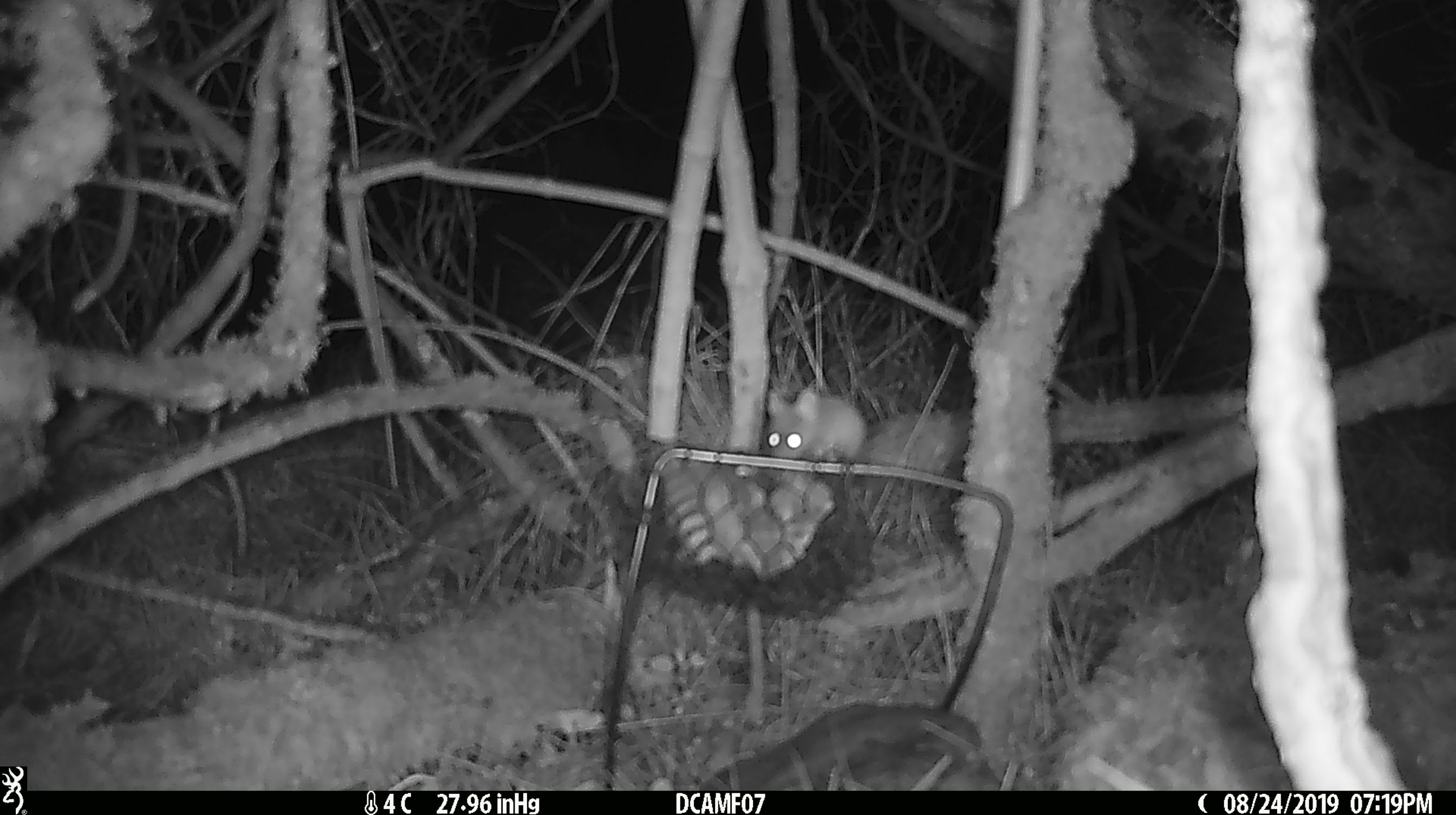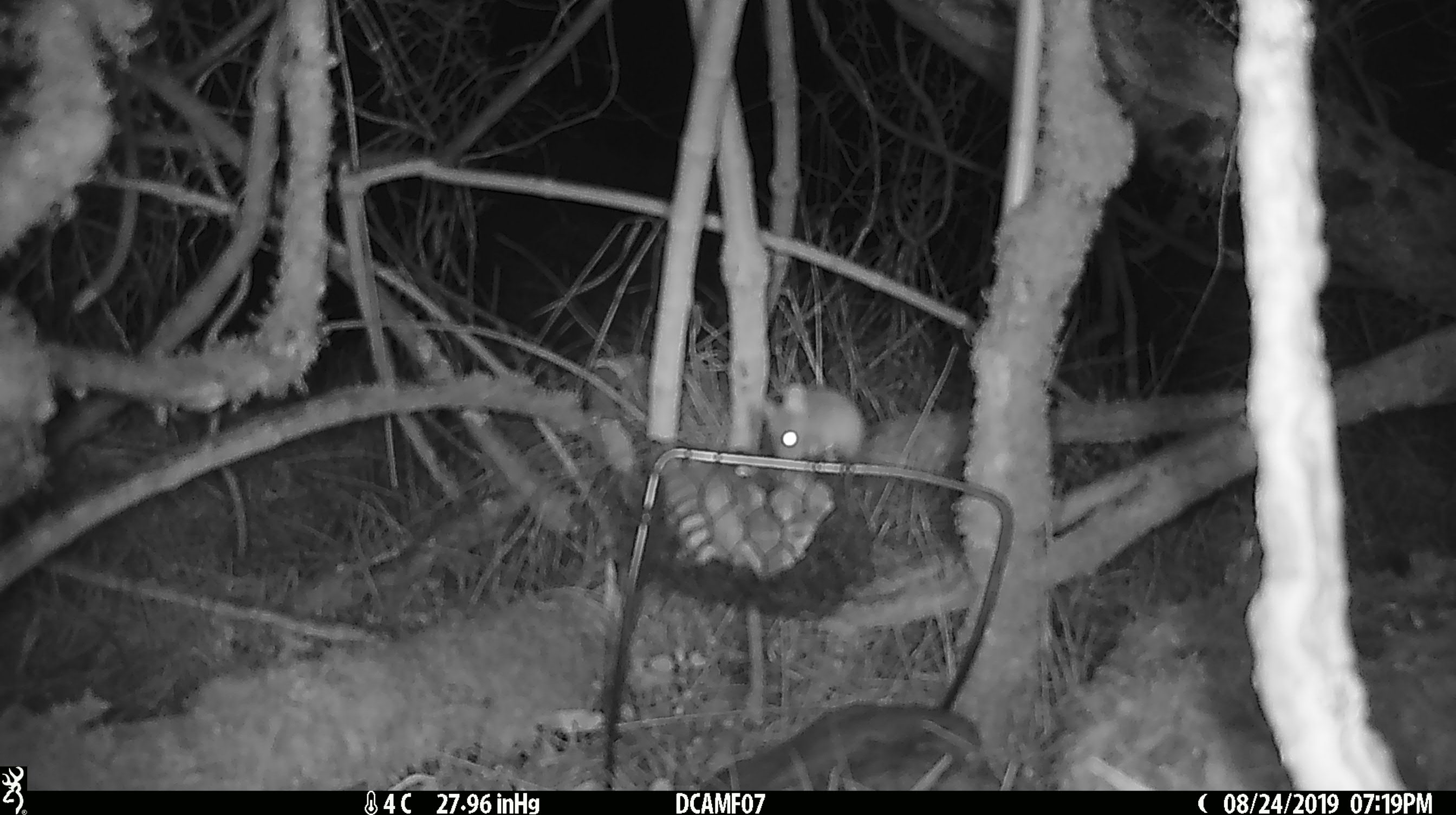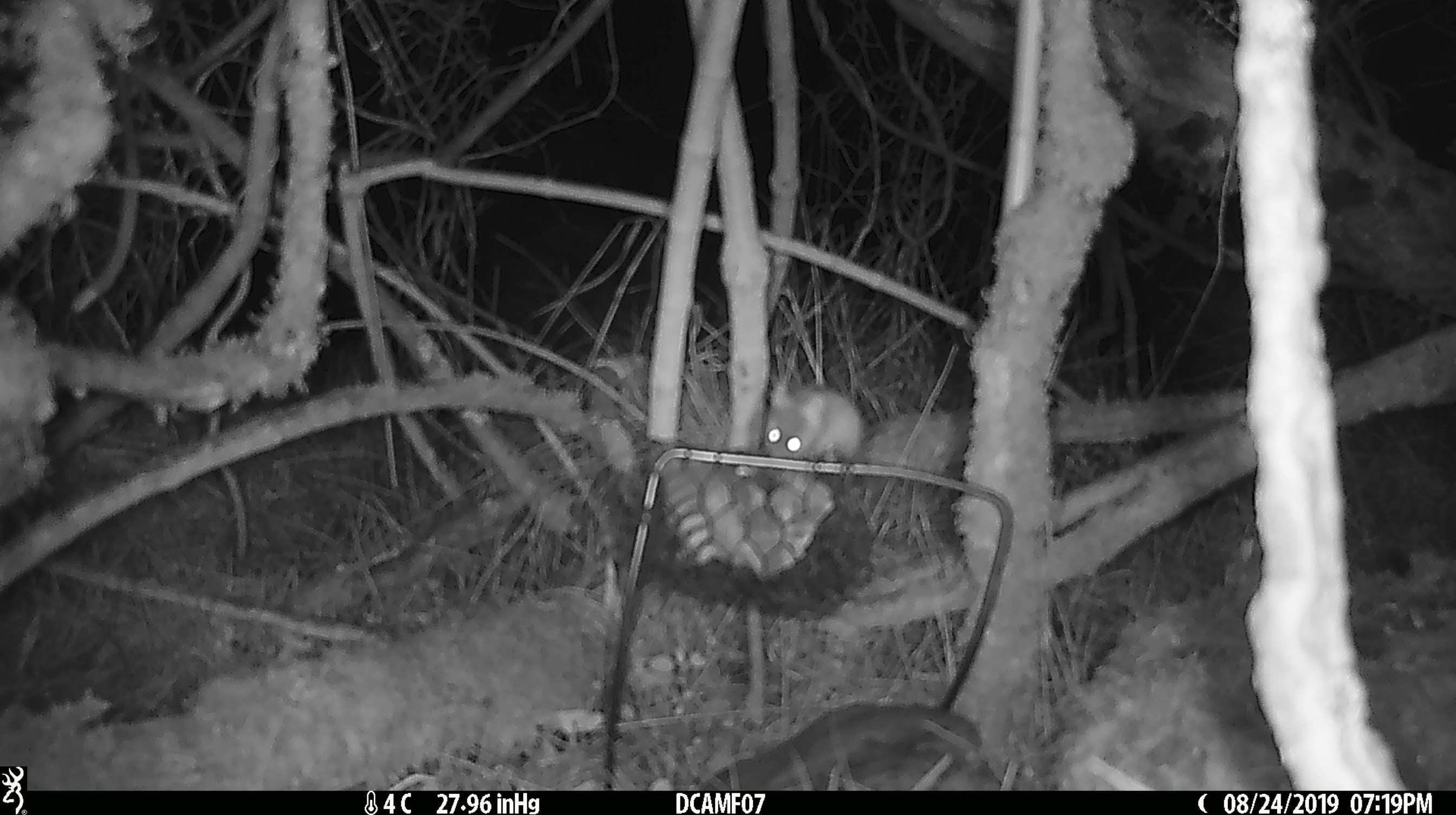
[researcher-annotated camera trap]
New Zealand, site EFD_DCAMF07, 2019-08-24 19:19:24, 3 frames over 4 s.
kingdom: Animalia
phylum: Chordata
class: Mammalia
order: Rodentia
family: Muridae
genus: Mus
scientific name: Mus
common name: mouse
Mouse (Mus).